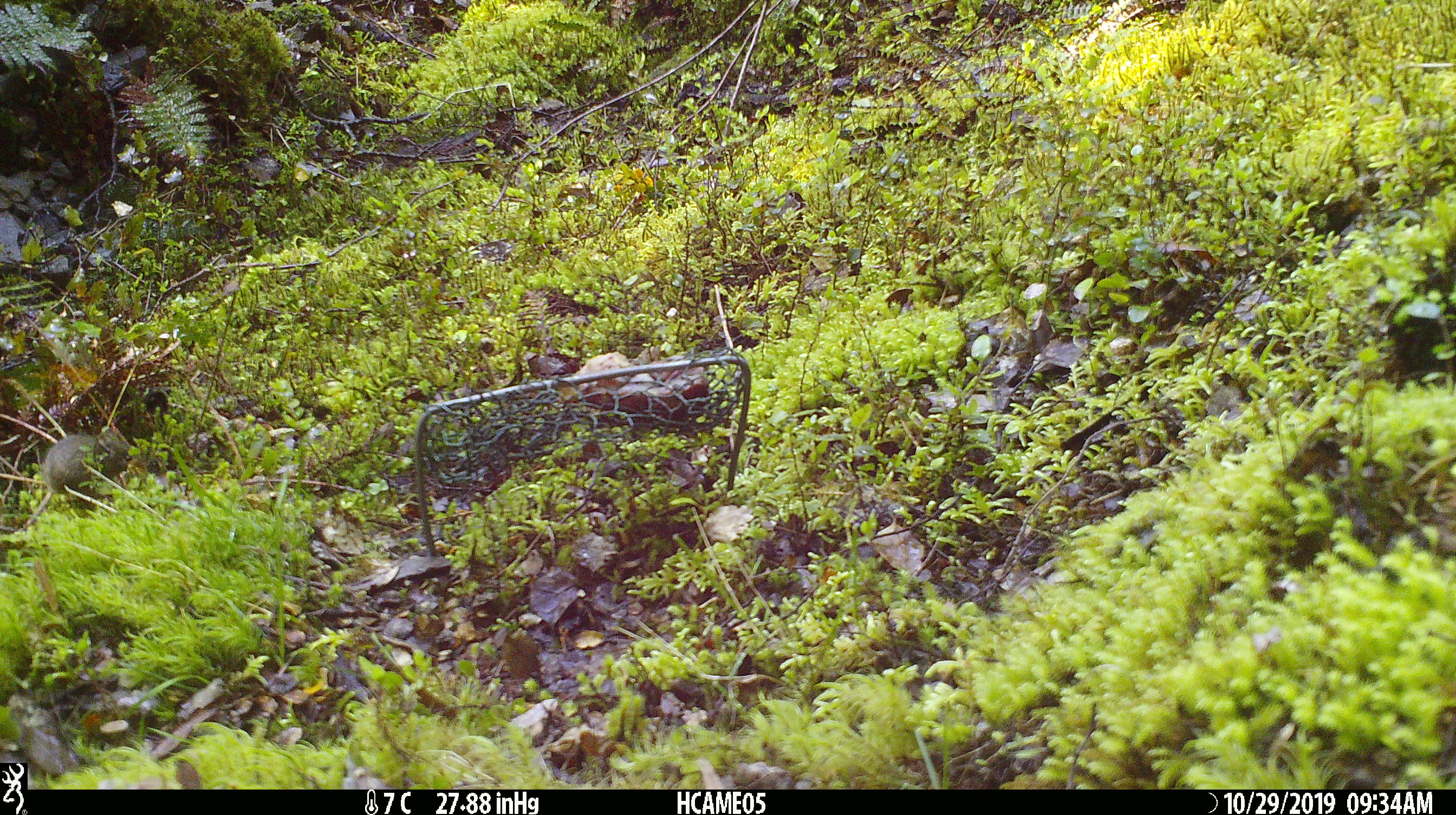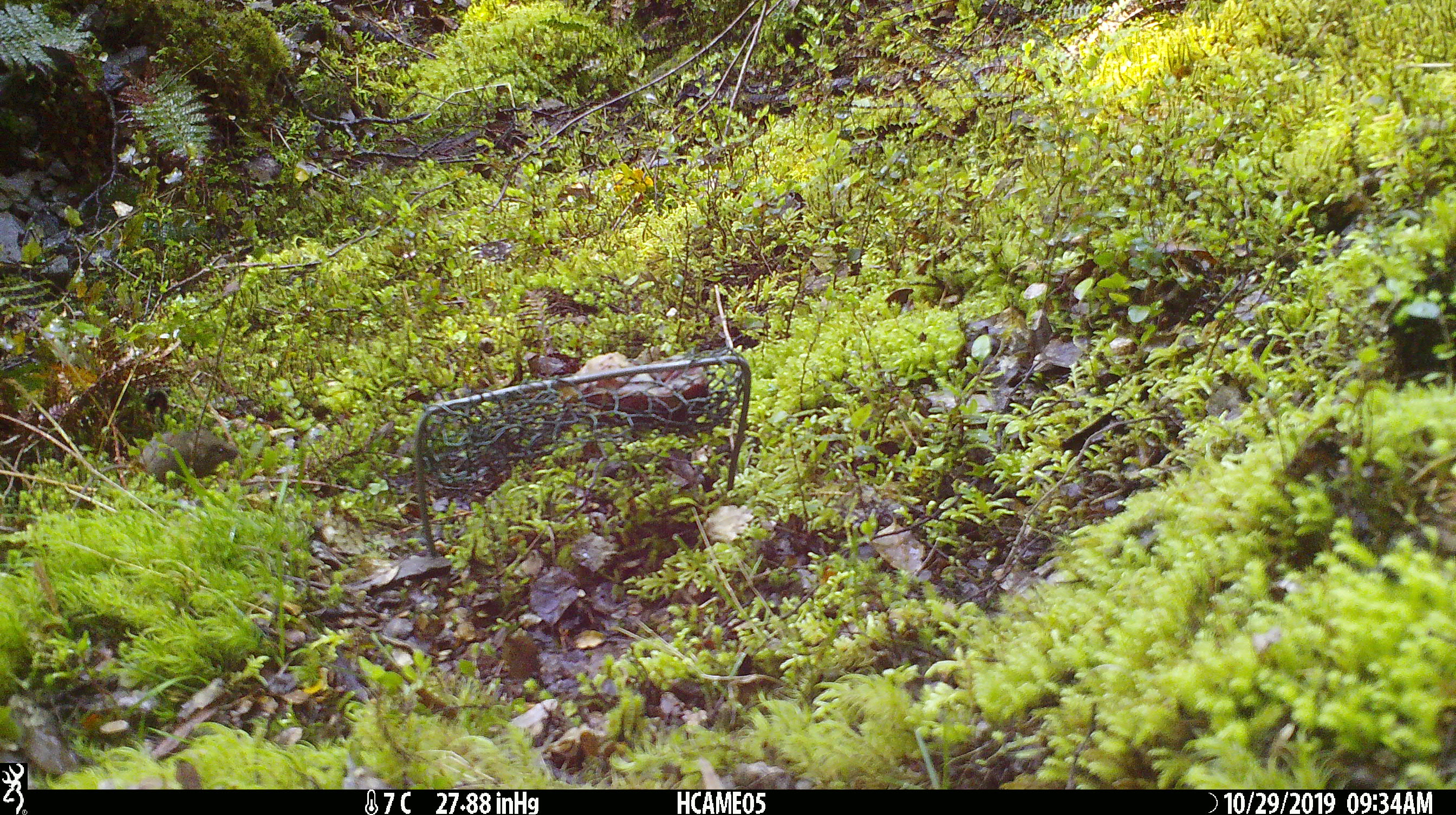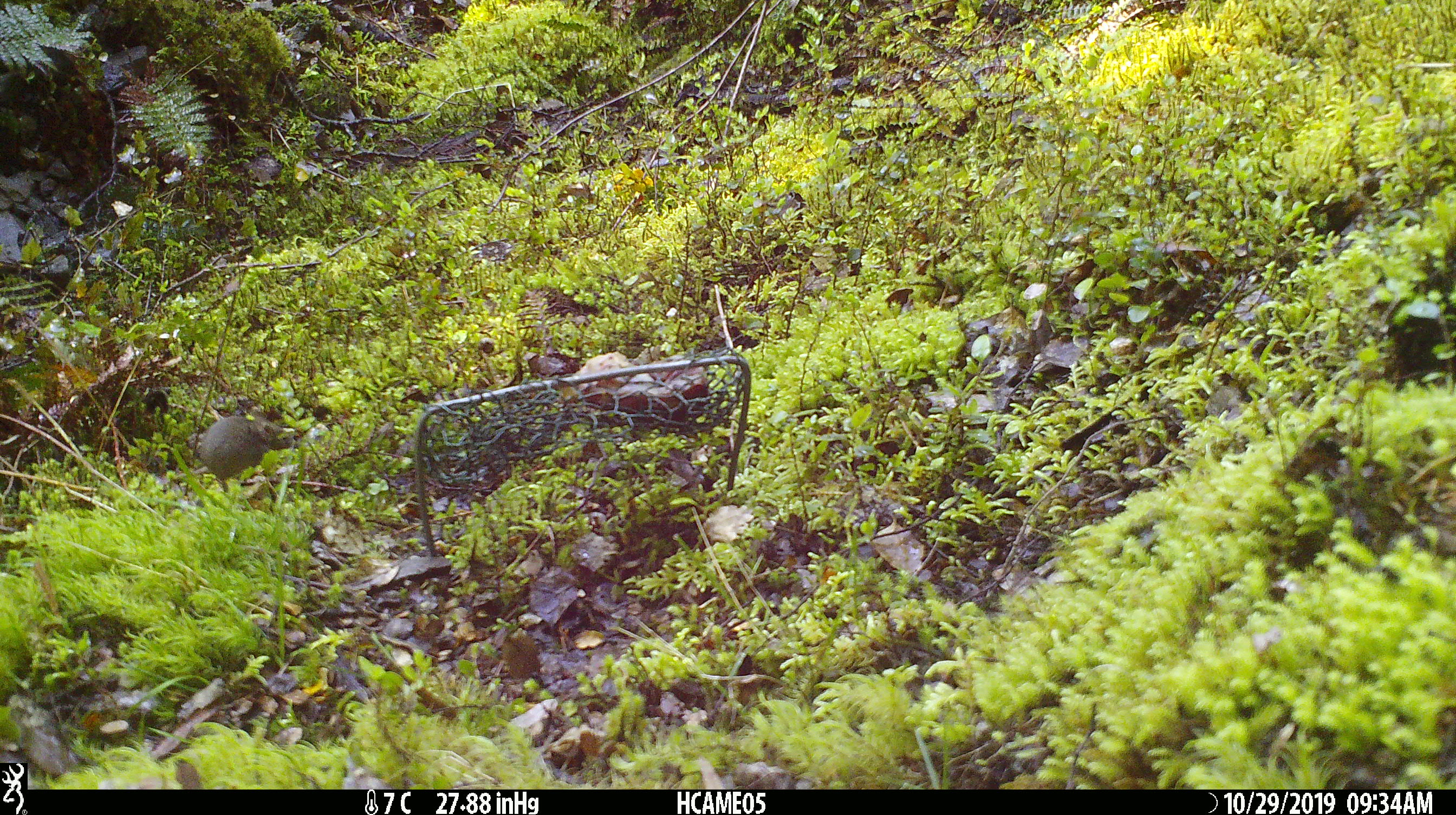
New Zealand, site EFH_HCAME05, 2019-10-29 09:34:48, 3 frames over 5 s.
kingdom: Animalia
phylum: Chordata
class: Mammalia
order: Rodentia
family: Muridae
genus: Mus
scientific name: Mus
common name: mouse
Mouse (Mus).